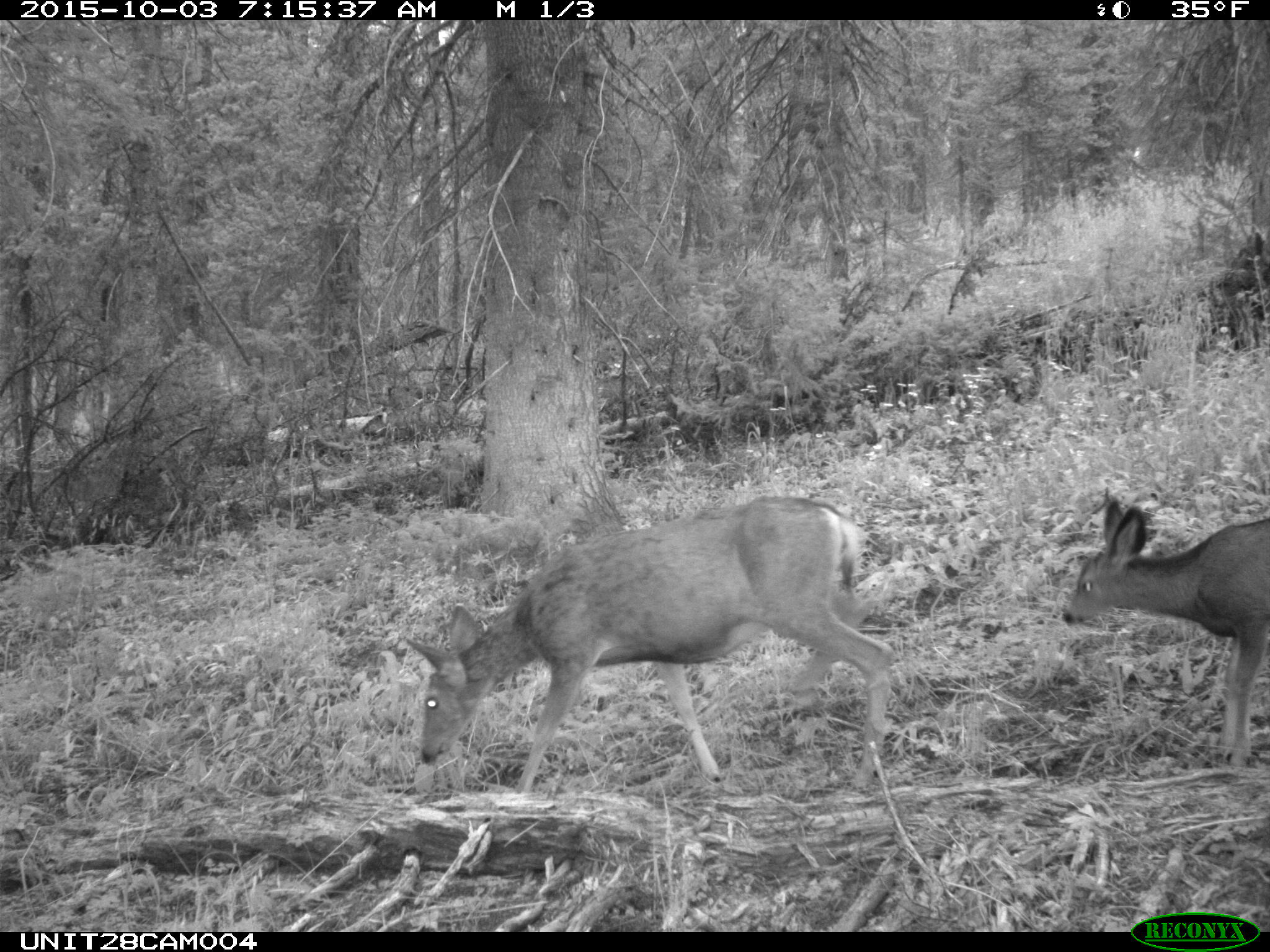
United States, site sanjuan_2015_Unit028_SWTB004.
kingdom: Animalia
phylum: Chordata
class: Mammalia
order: Artiodactyla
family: Cervidae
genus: Odocoileus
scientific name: Odocoileus hemionus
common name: mule deer